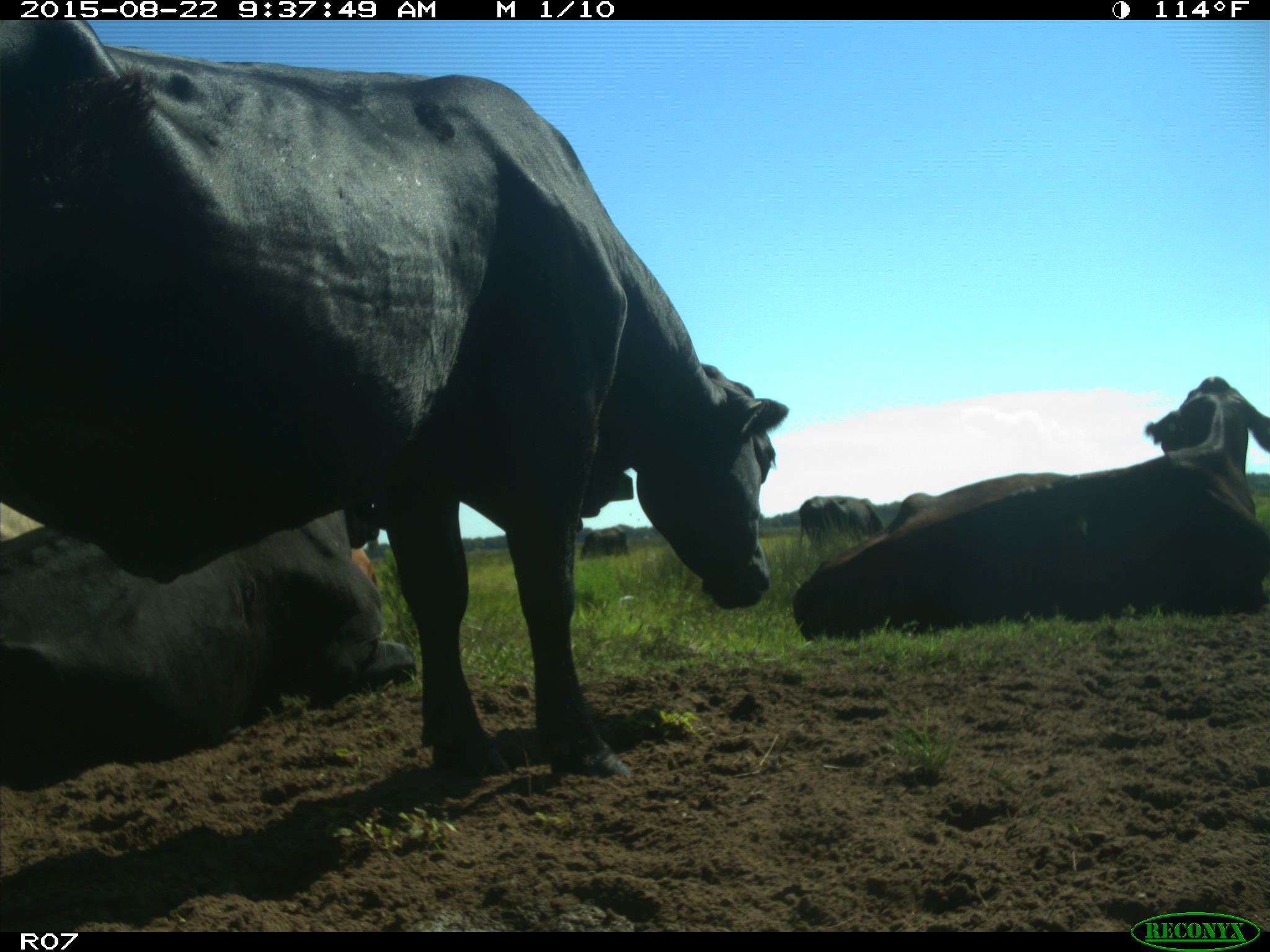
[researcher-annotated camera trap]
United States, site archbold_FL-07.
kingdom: Animalia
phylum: Chordata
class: Mammalia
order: Artiodactyla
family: Bovidae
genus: Bos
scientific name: Bos taurus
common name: domestic cow